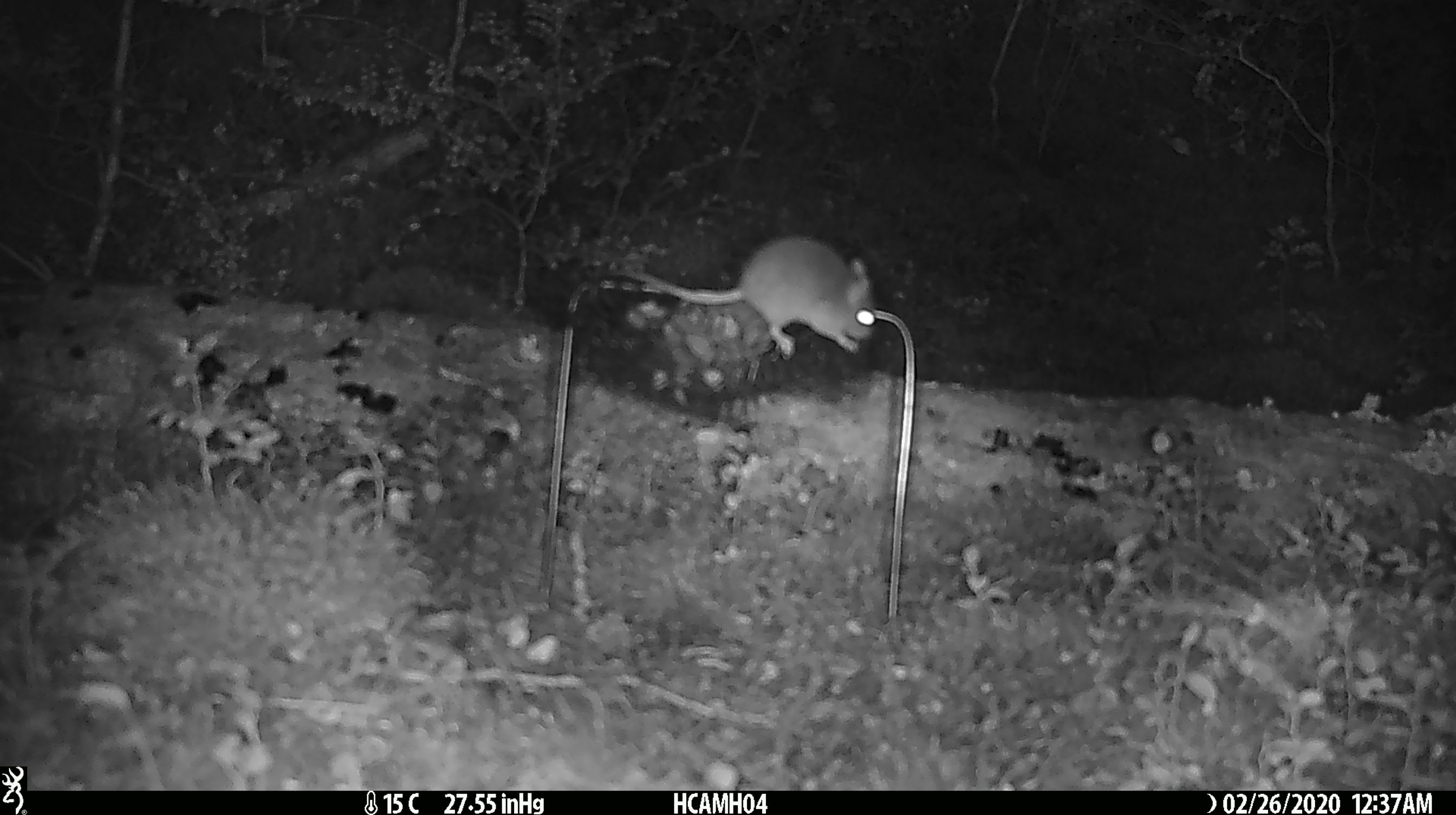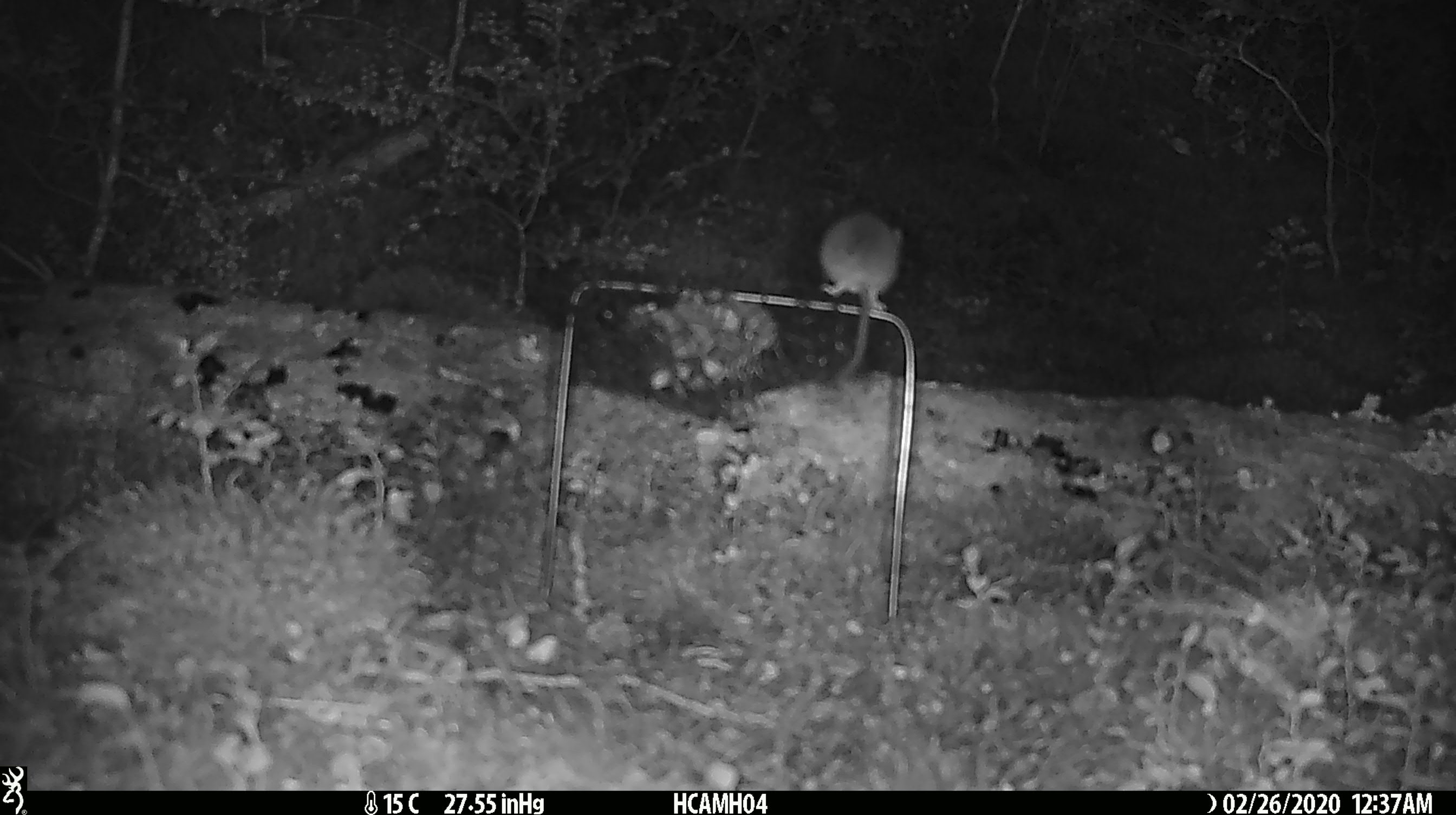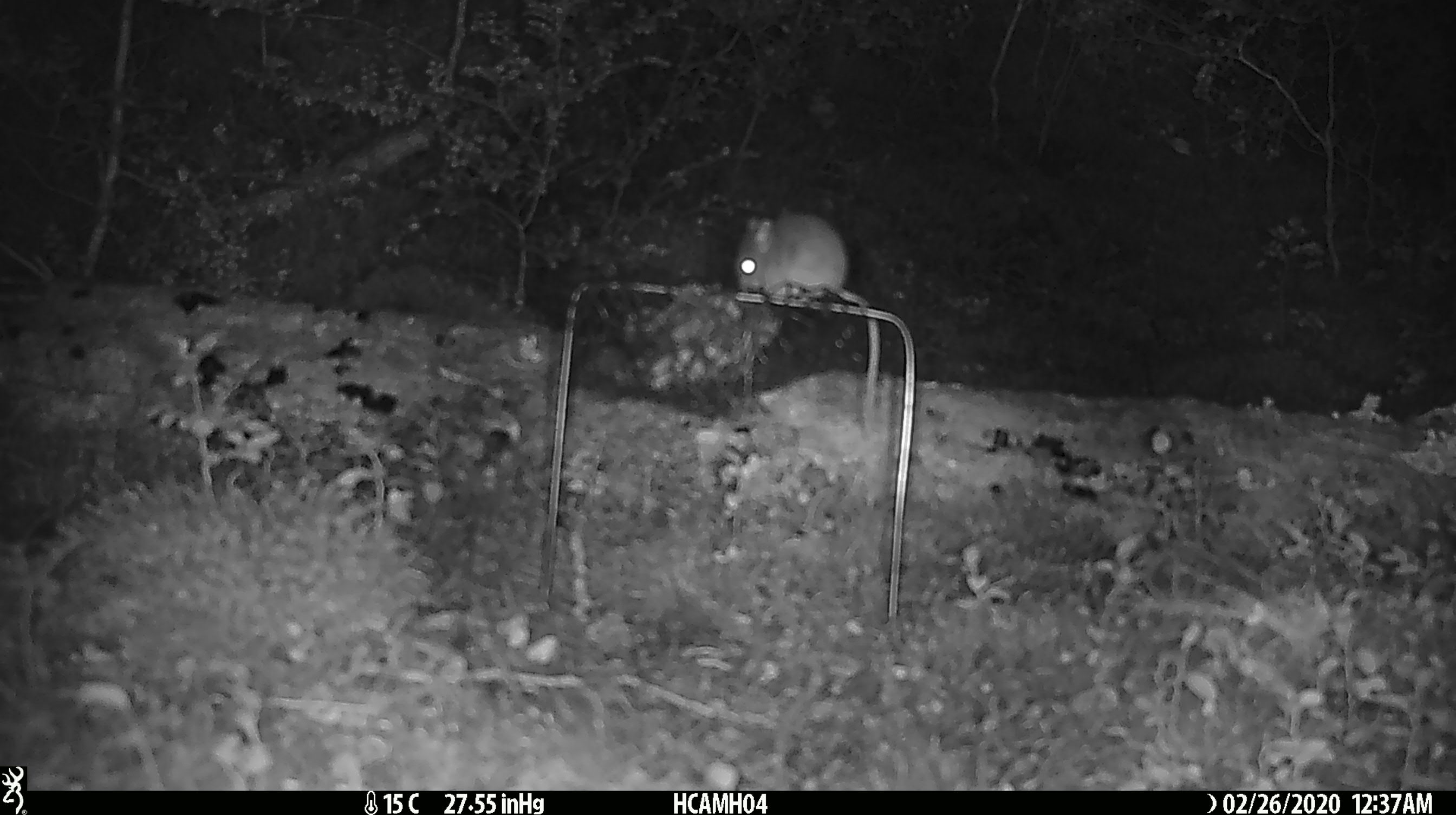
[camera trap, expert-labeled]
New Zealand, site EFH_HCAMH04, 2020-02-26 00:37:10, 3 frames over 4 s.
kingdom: Animalia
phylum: Chordata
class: Mammalia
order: Rodentia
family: Muridae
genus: Mus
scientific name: Mus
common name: mouse